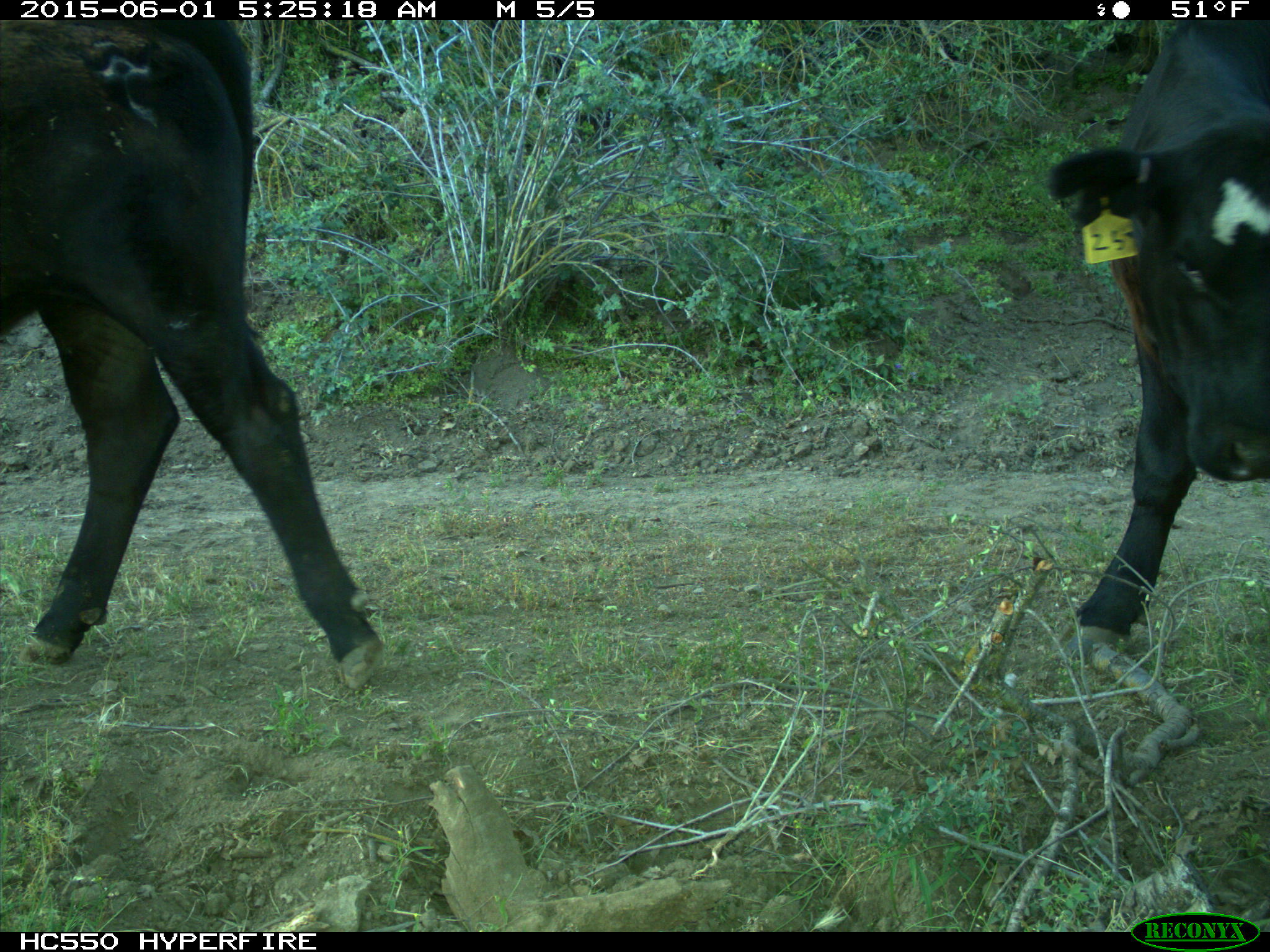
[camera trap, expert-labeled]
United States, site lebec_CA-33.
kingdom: Animalia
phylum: Chordata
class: Mammalia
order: Artiodactyla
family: Bovidae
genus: Bos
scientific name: Bos taurus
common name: domestic cow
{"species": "Bos taurus (domestic cow)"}